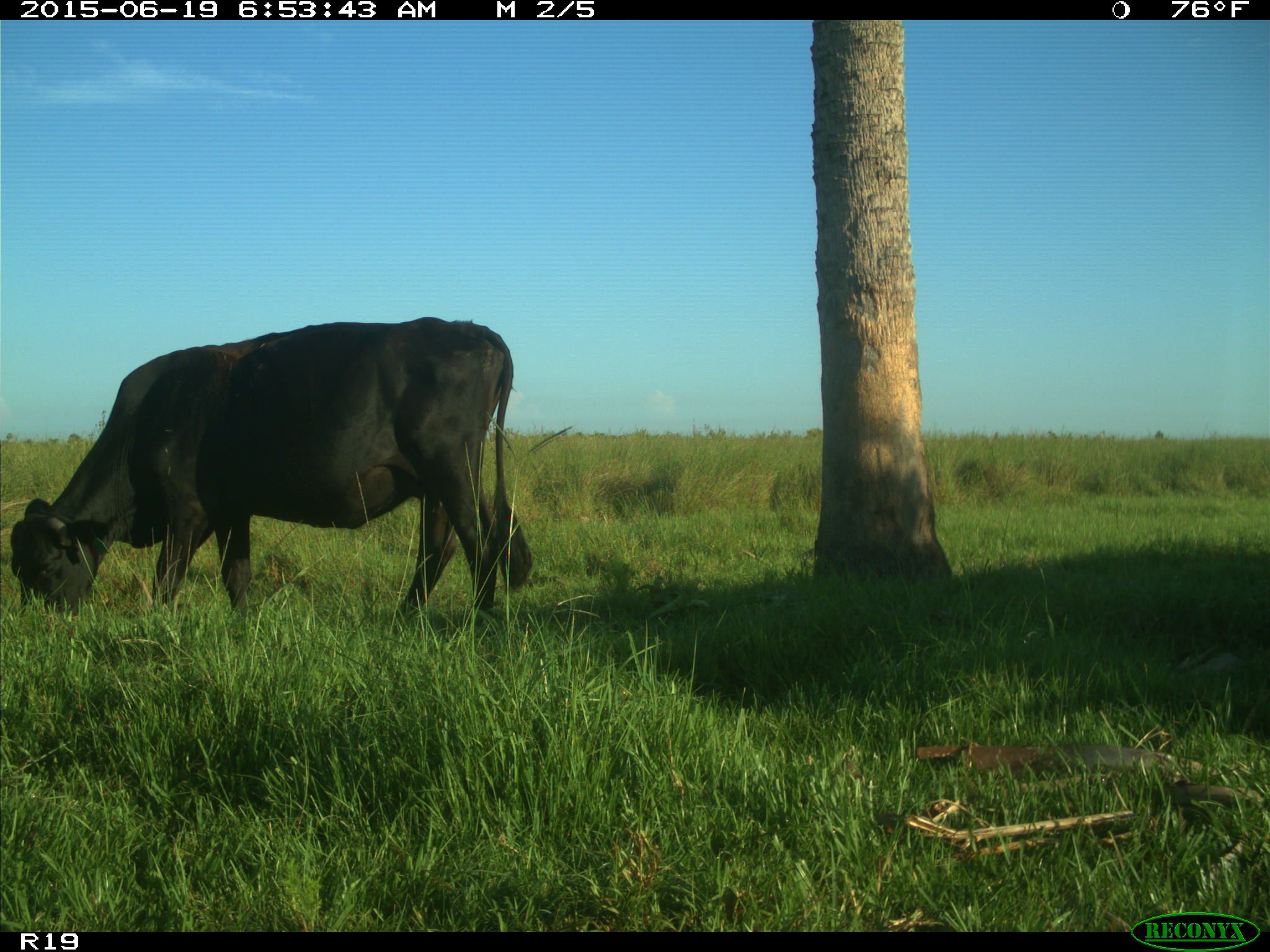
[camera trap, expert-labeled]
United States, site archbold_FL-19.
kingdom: Animalia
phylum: Chordata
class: Mammalia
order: Artiodactyla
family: Bovidae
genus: Bos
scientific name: Bos taurus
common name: domestic cow